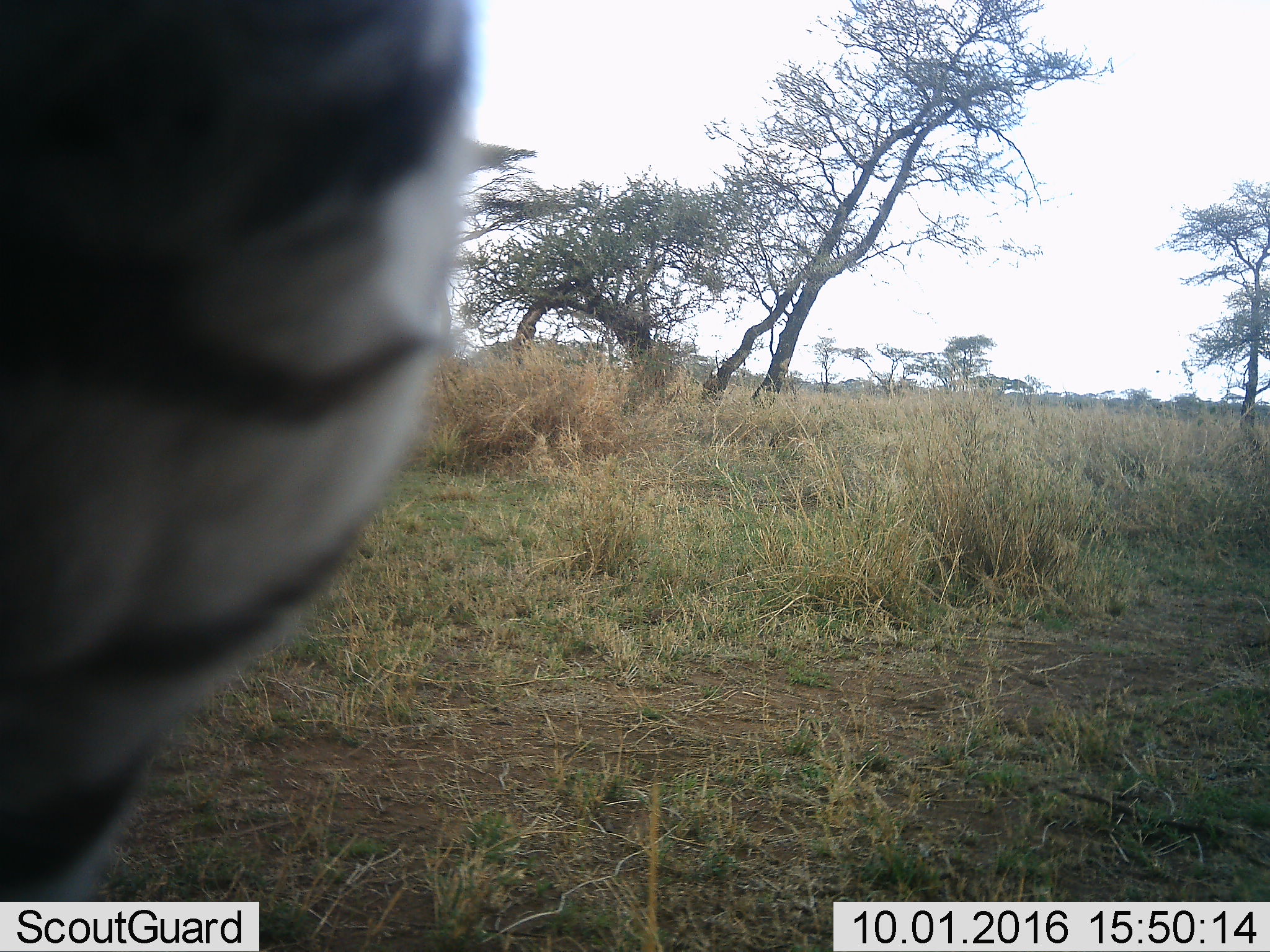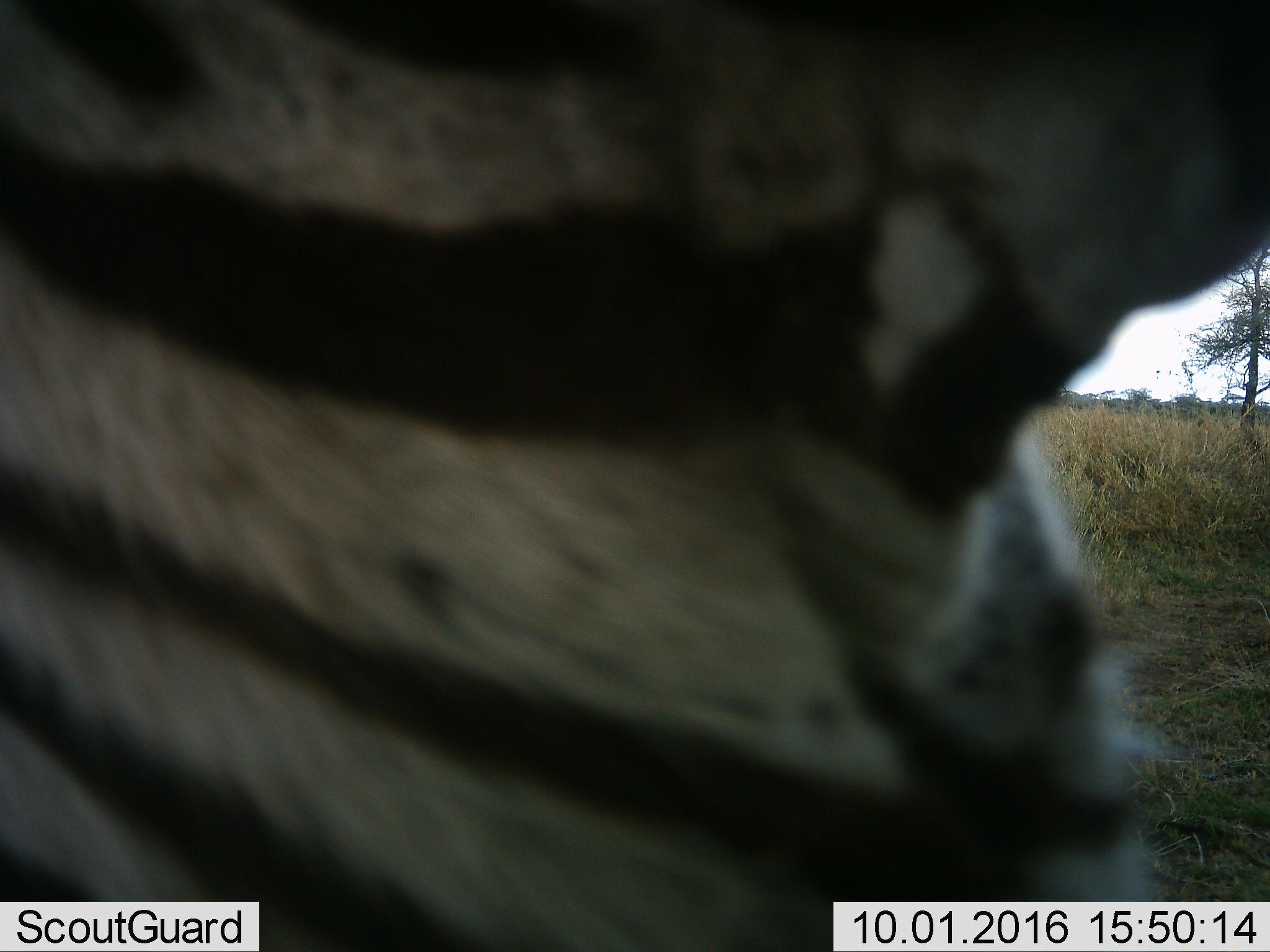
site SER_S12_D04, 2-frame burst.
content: unidentified animal